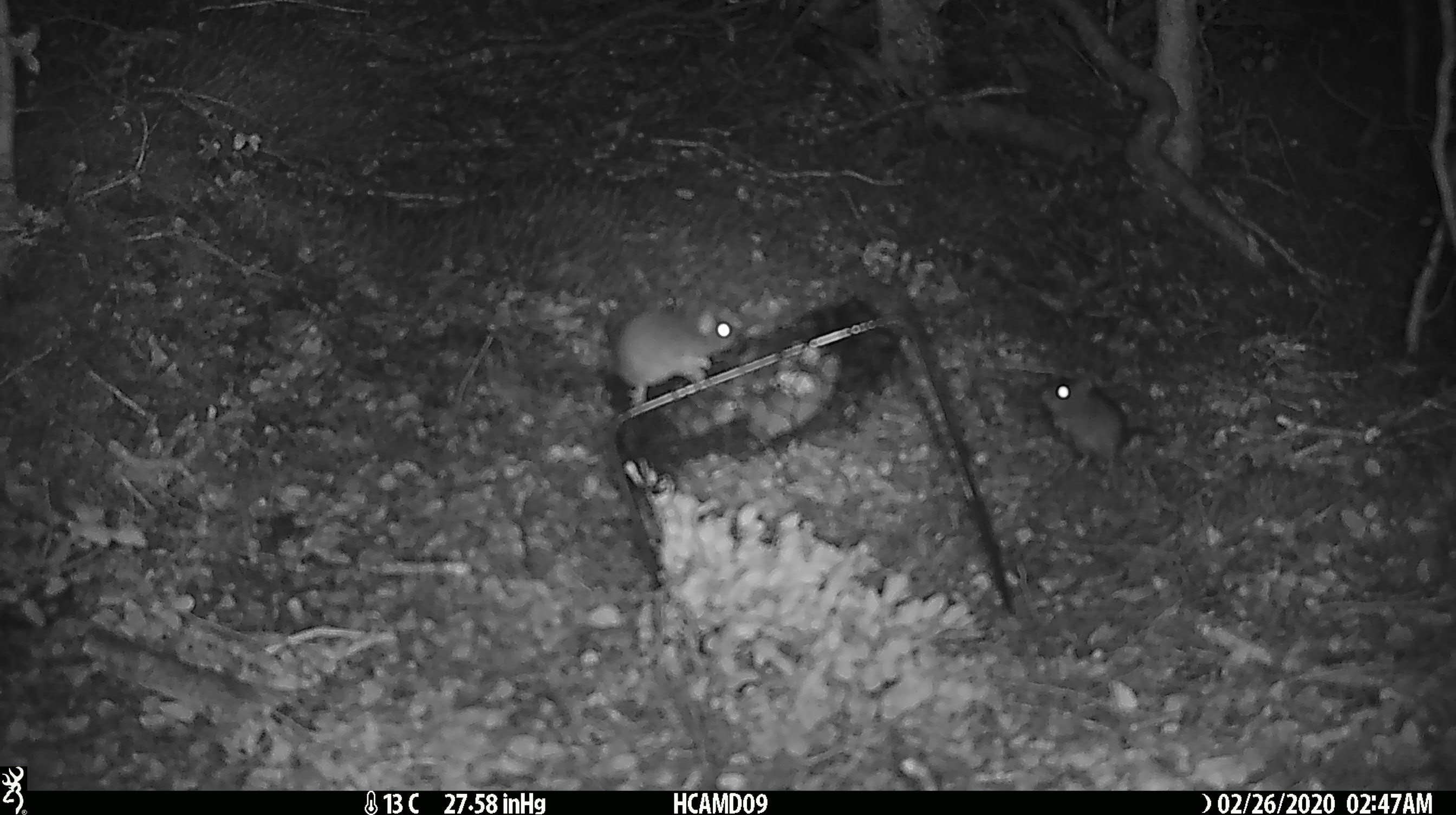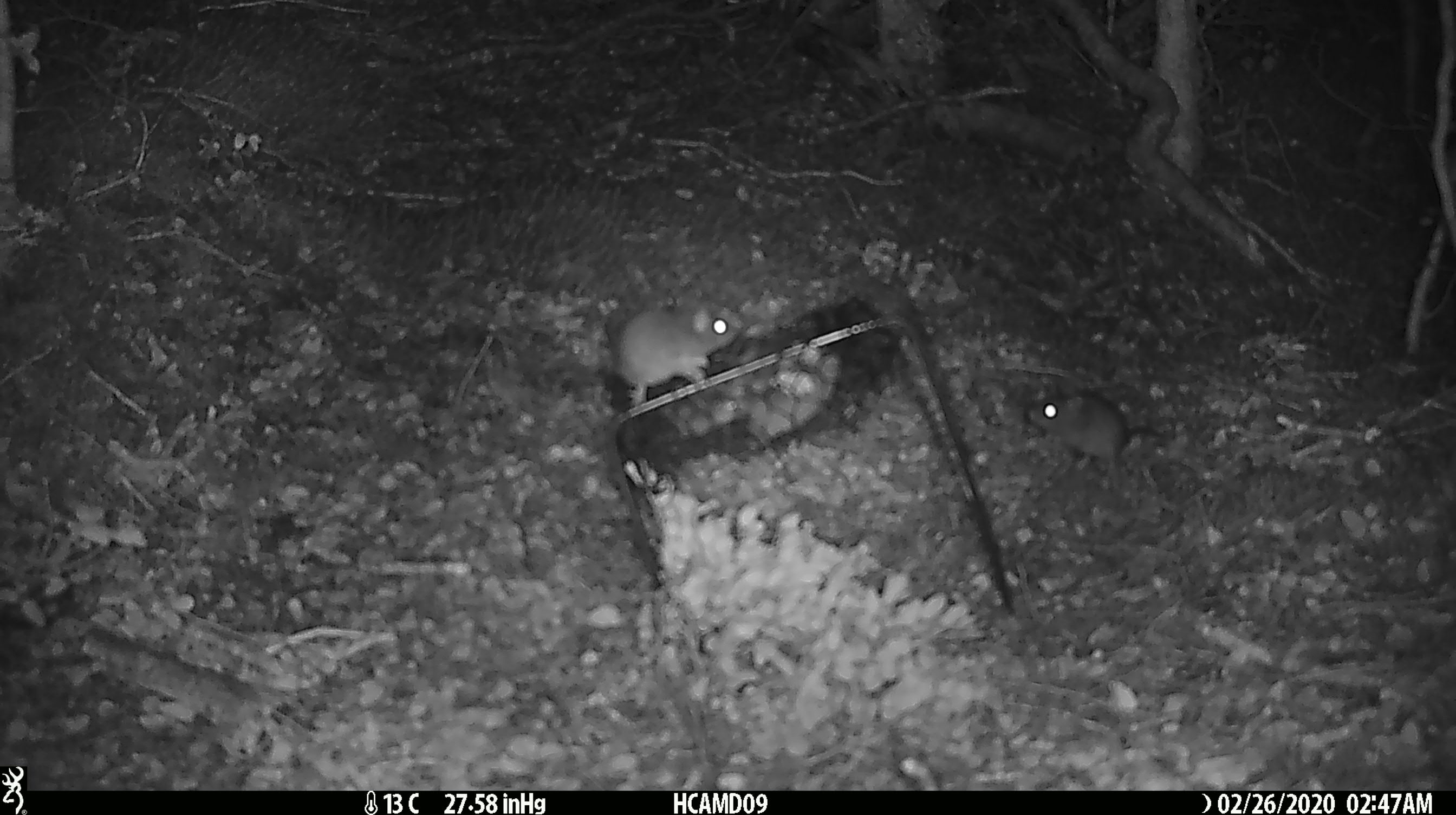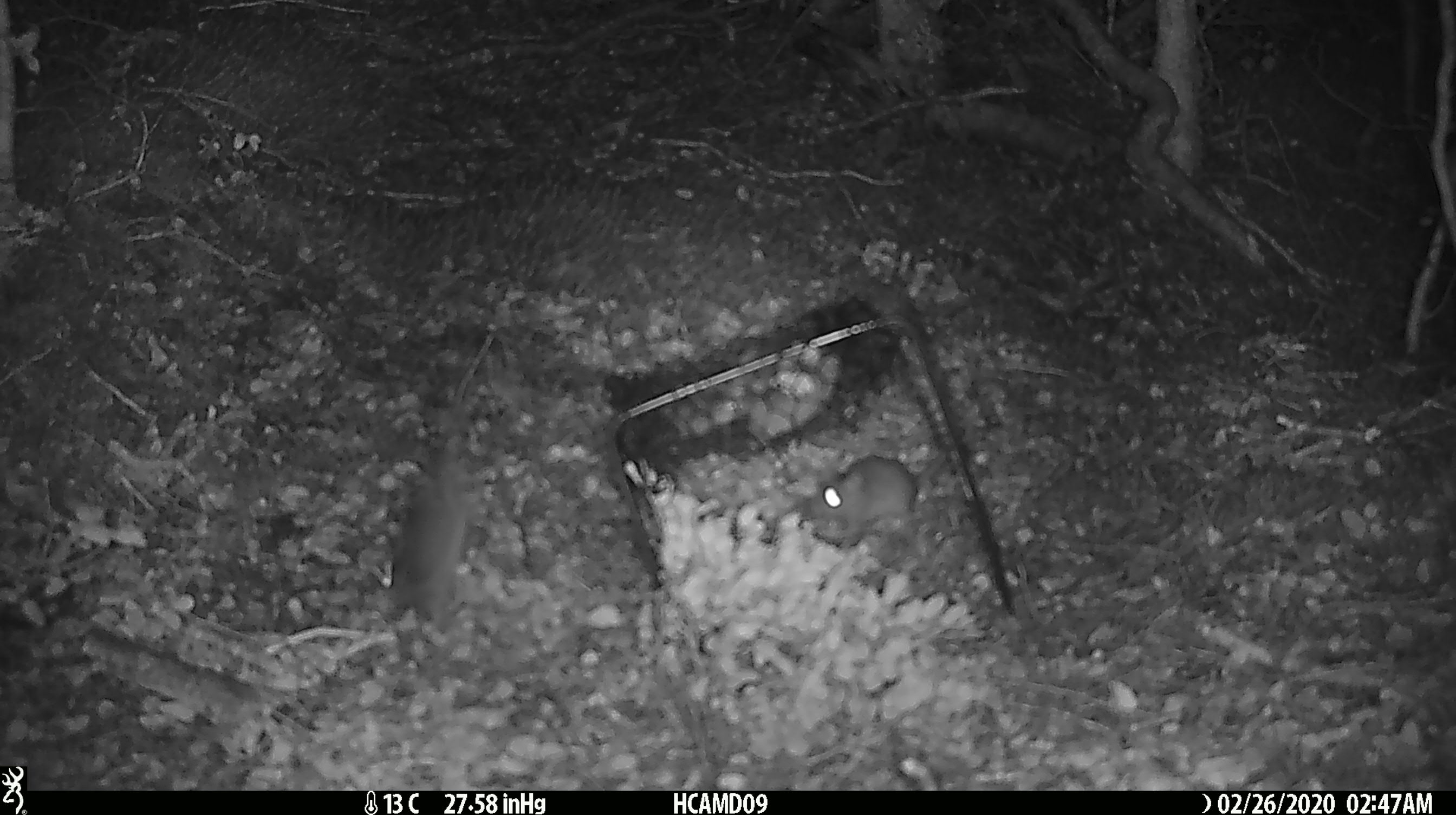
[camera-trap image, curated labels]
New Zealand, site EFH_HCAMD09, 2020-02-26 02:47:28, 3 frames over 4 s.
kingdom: Animalia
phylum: Chordata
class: Mammalia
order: Rodentia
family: Muridae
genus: Mus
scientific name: Mus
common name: mouse